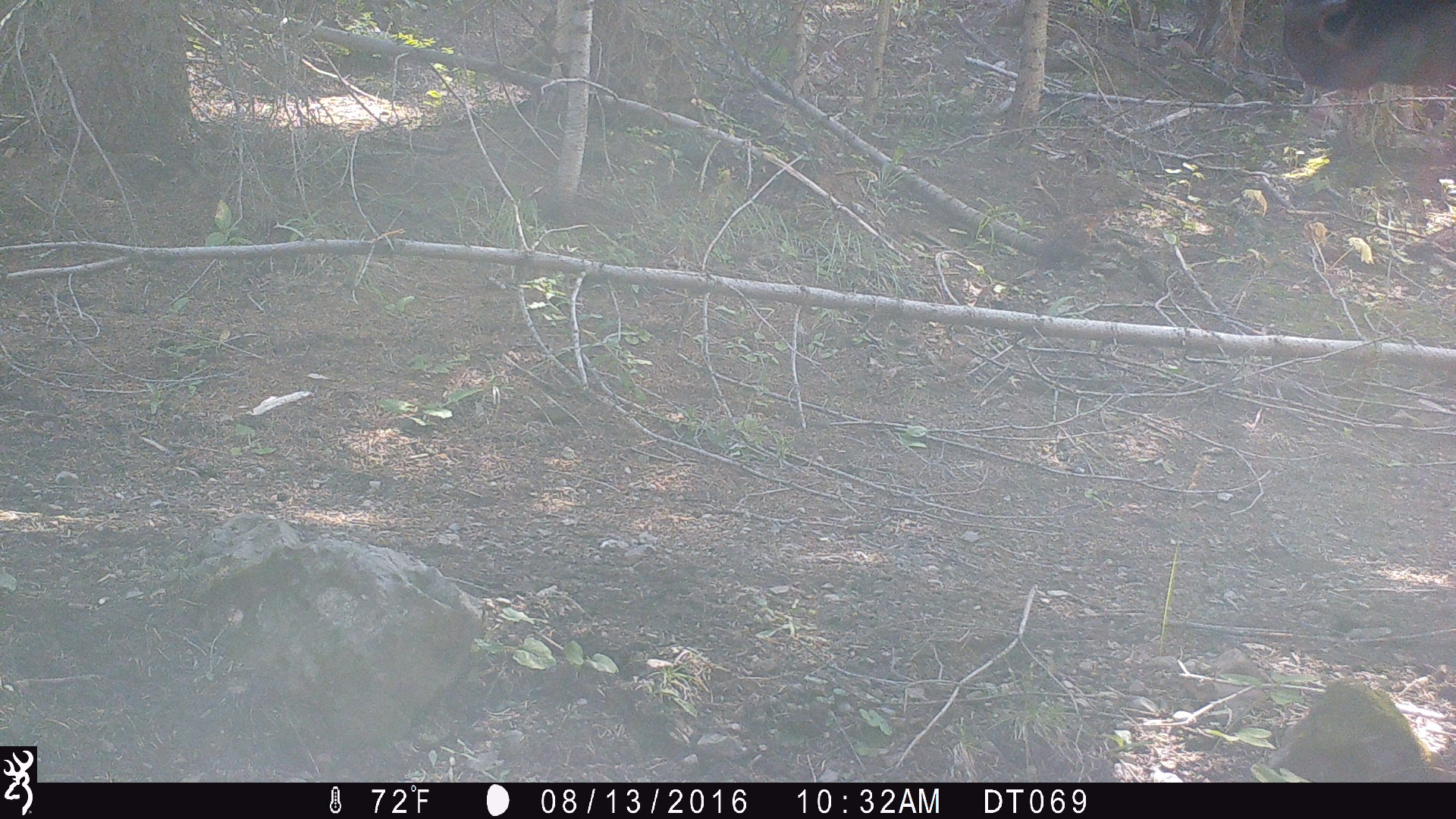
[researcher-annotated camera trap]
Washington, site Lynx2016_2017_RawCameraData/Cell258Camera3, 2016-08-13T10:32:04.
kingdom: Animalia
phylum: Chordata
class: Mammalia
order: Artiodactyla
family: Bovidae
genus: Bos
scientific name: Bos taurus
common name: domestic cattle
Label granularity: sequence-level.